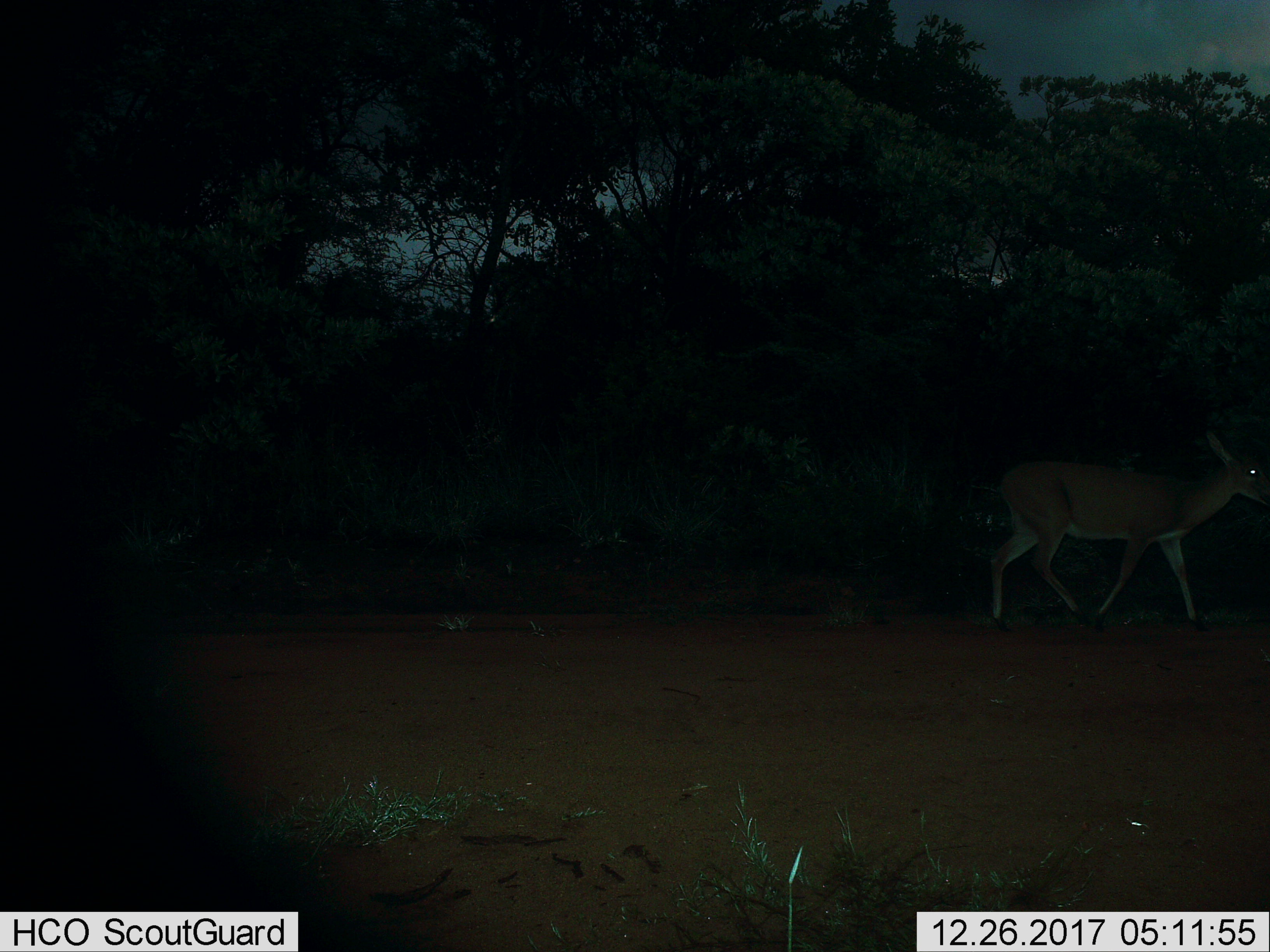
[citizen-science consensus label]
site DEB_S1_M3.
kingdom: Animalia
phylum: Chordata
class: Mammalia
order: Artiodactyla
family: Bovidae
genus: Sylvicapra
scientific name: Sylvicapra grimmia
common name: common duiker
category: duikercommongrey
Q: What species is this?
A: Duikercommongrey (common duiker) (Sylvicapra grimmia).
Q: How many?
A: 1.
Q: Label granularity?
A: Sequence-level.